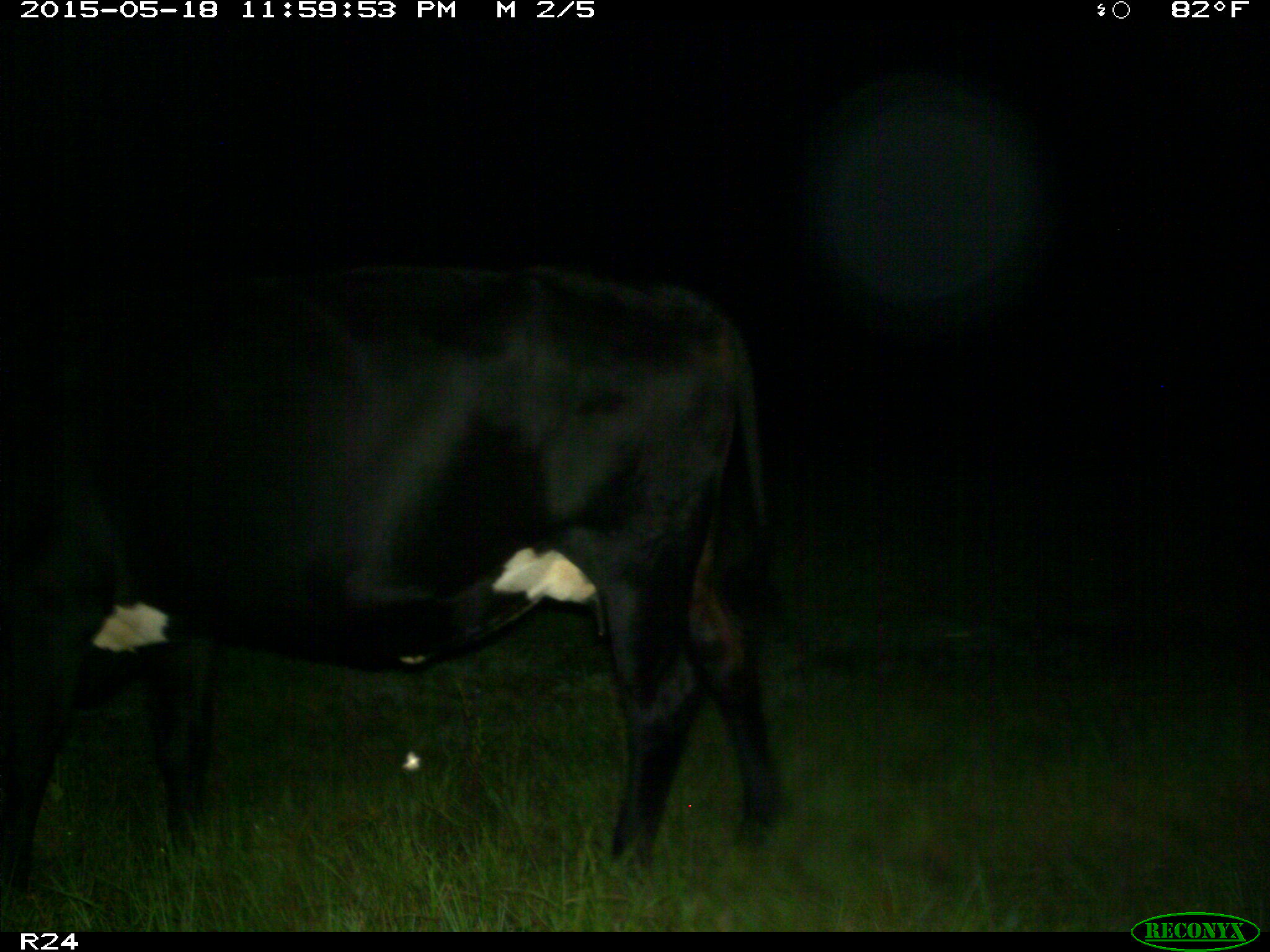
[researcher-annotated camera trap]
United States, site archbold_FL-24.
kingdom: Animalia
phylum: Chordata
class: Mammalia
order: Artiodactyla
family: Bovidae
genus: Bos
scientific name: Bos taurus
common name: domestic cow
Bos taurus (domestic cow).